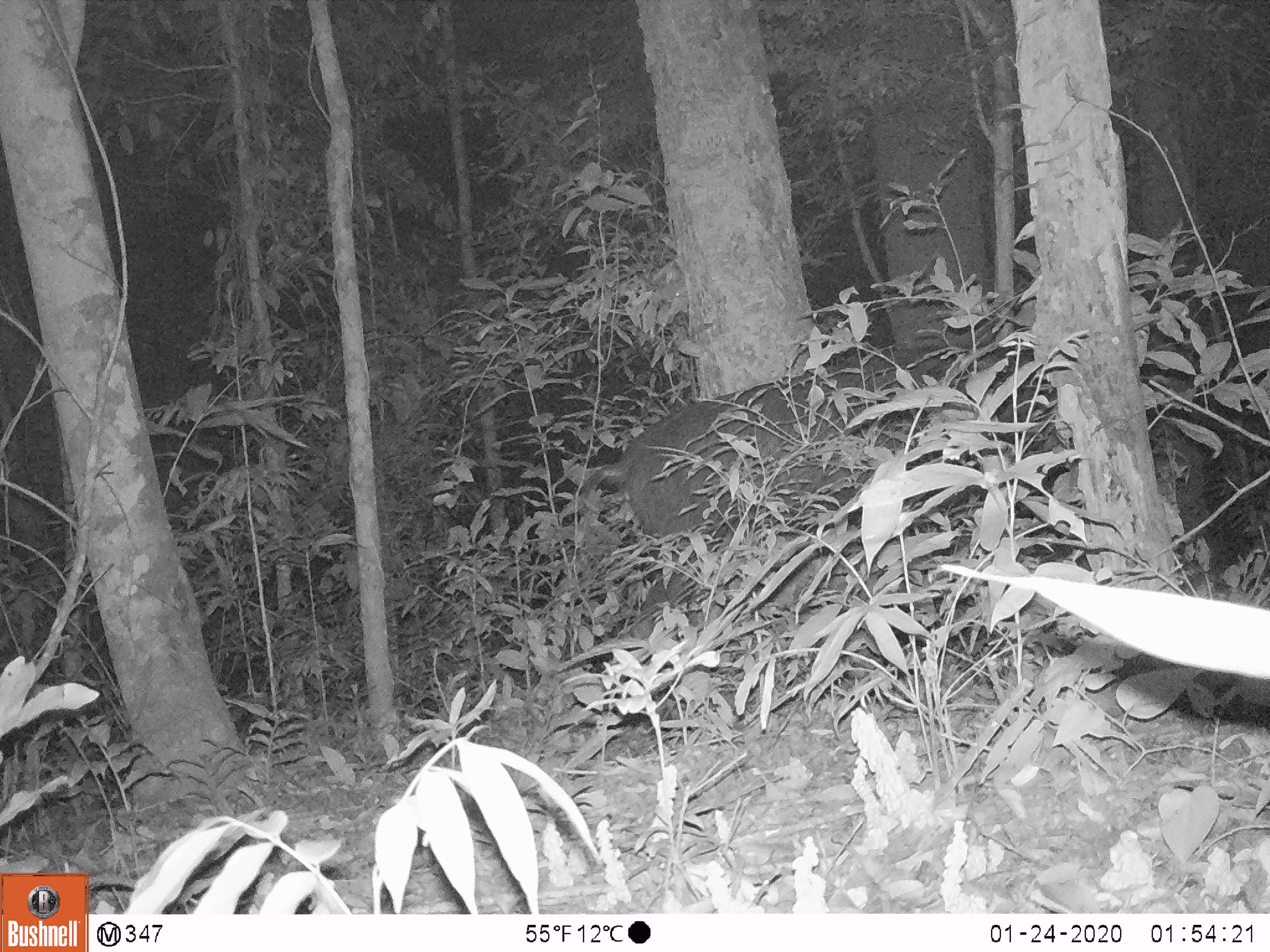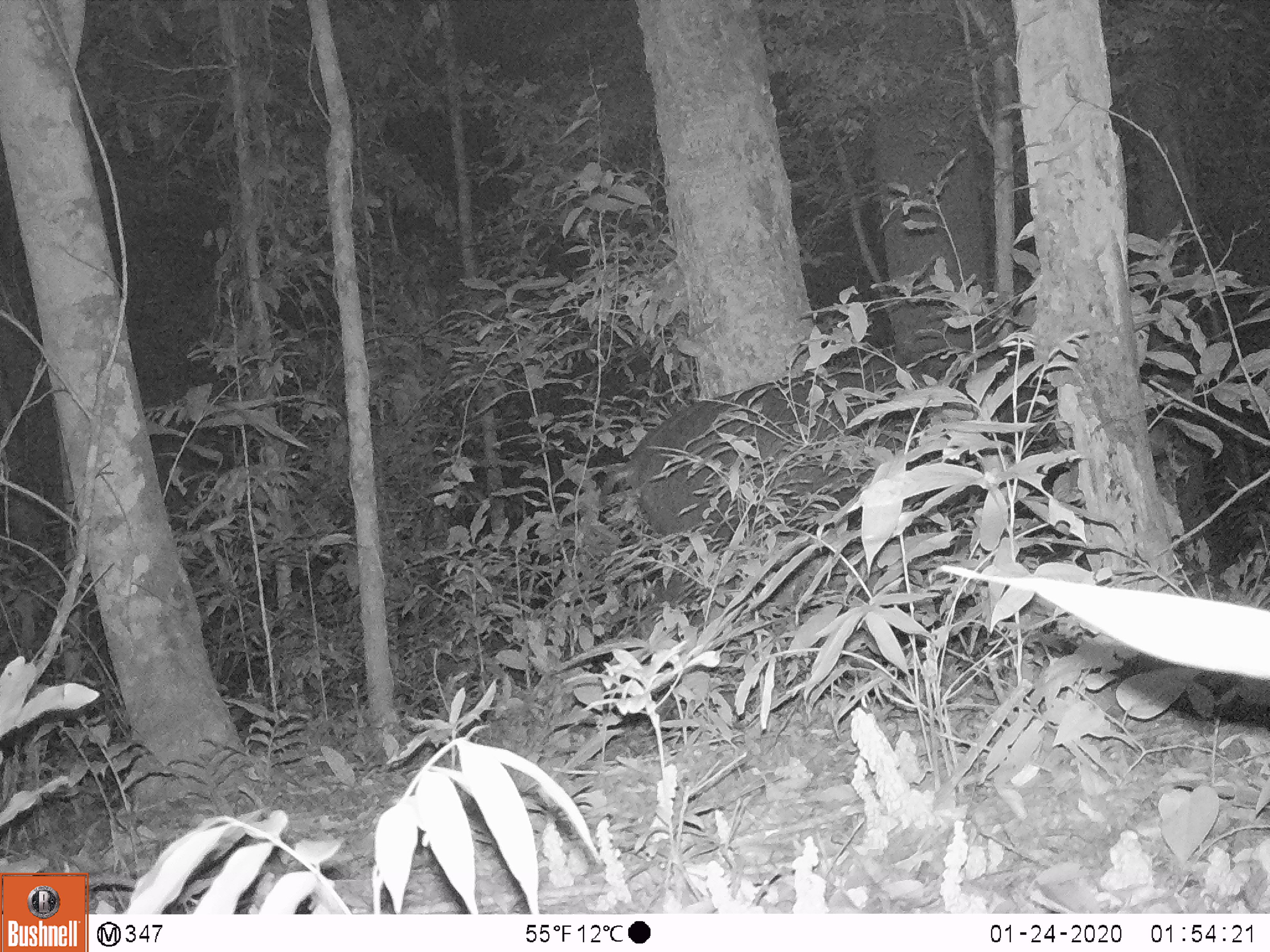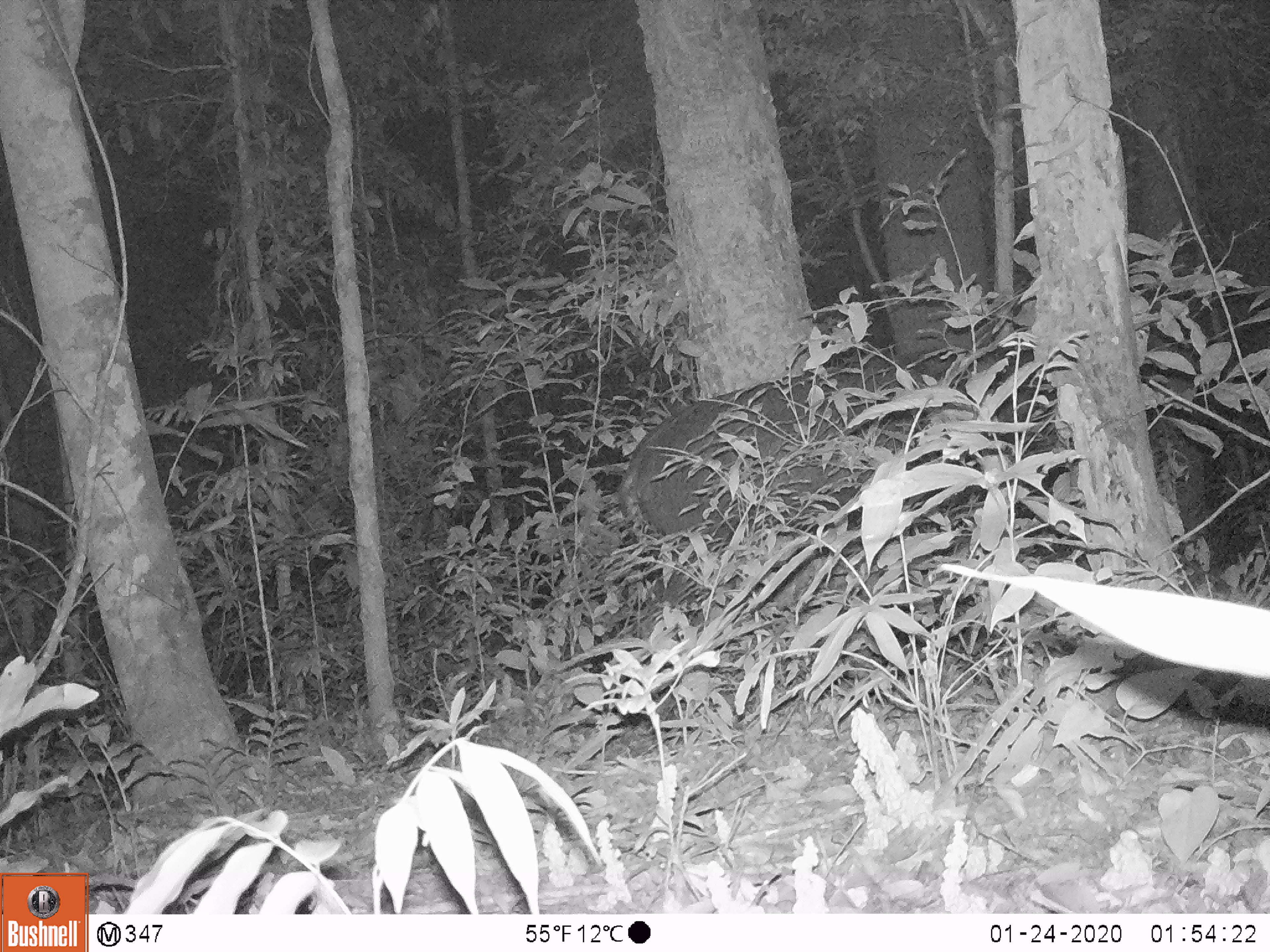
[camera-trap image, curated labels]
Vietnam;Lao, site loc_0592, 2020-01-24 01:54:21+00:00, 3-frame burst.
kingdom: Animalia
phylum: Chordata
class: Mammalia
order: Artiodactyla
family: Bovidae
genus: Capricornis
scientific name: Capricornis sumatraensis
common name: chinese serow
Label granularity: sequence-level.